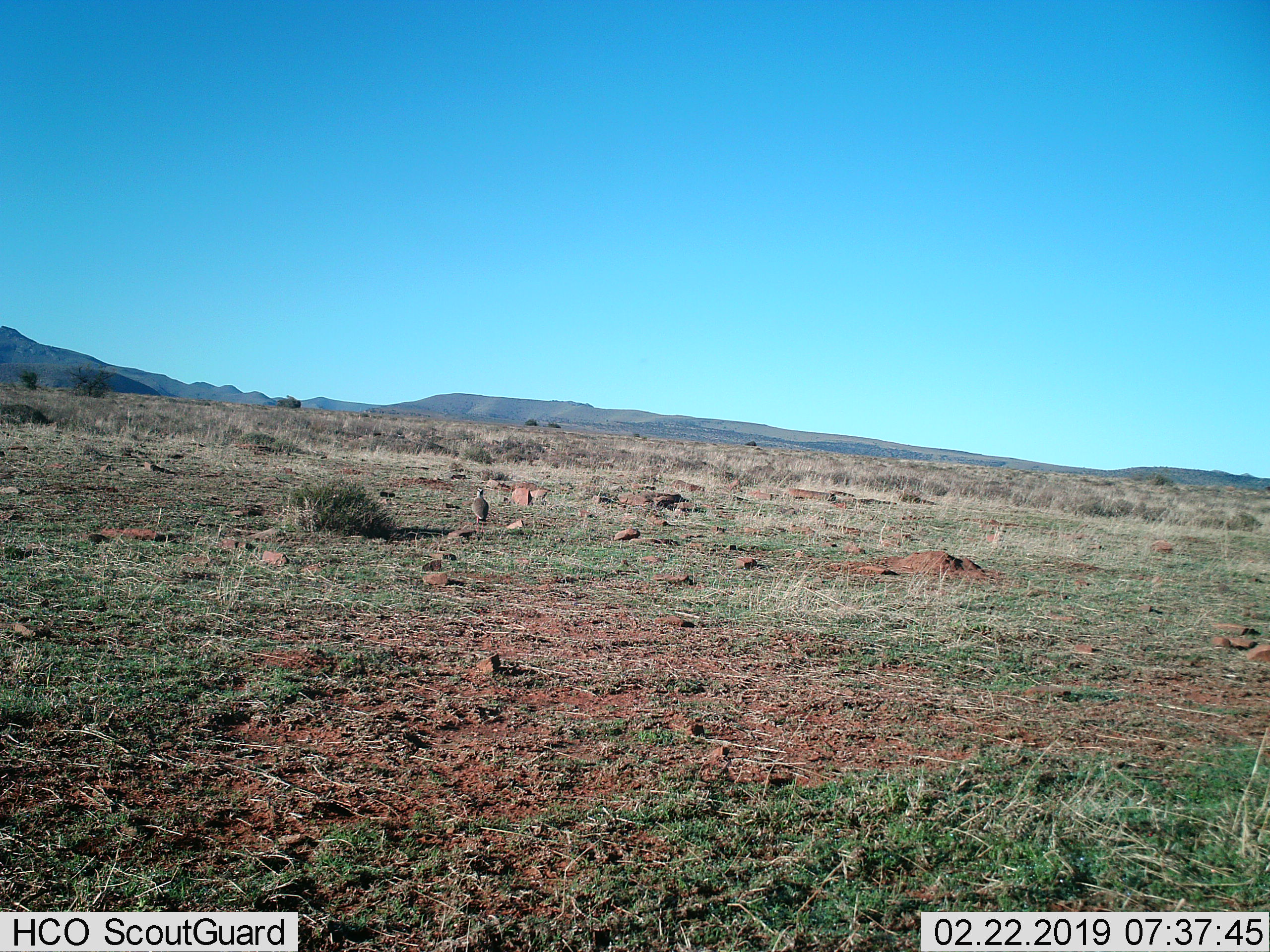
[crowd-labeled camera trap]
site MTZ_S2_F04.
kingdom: Animalia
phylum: Chordata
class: Aves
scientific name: Aves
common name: bird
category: birdother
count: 1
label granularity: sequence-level